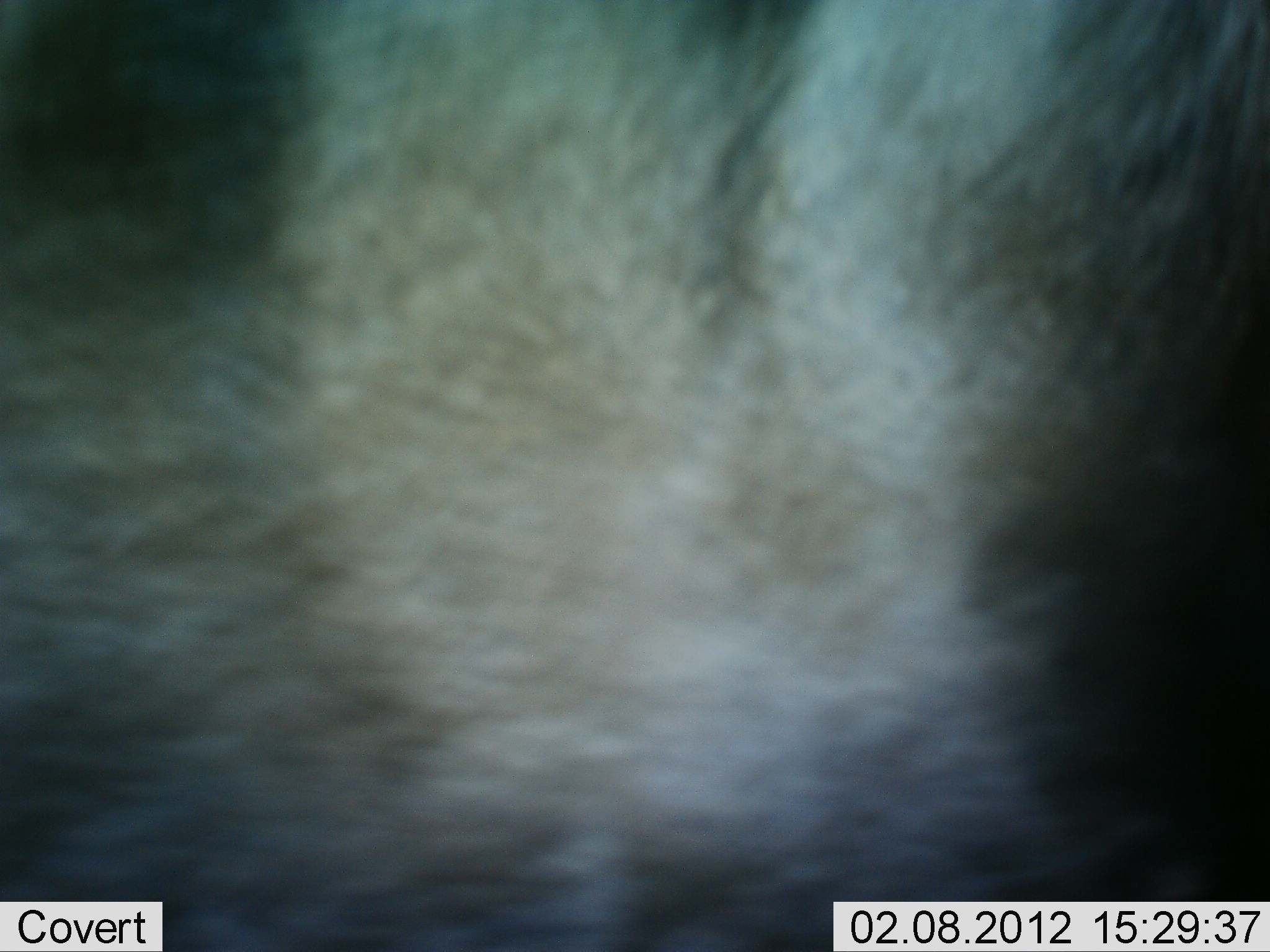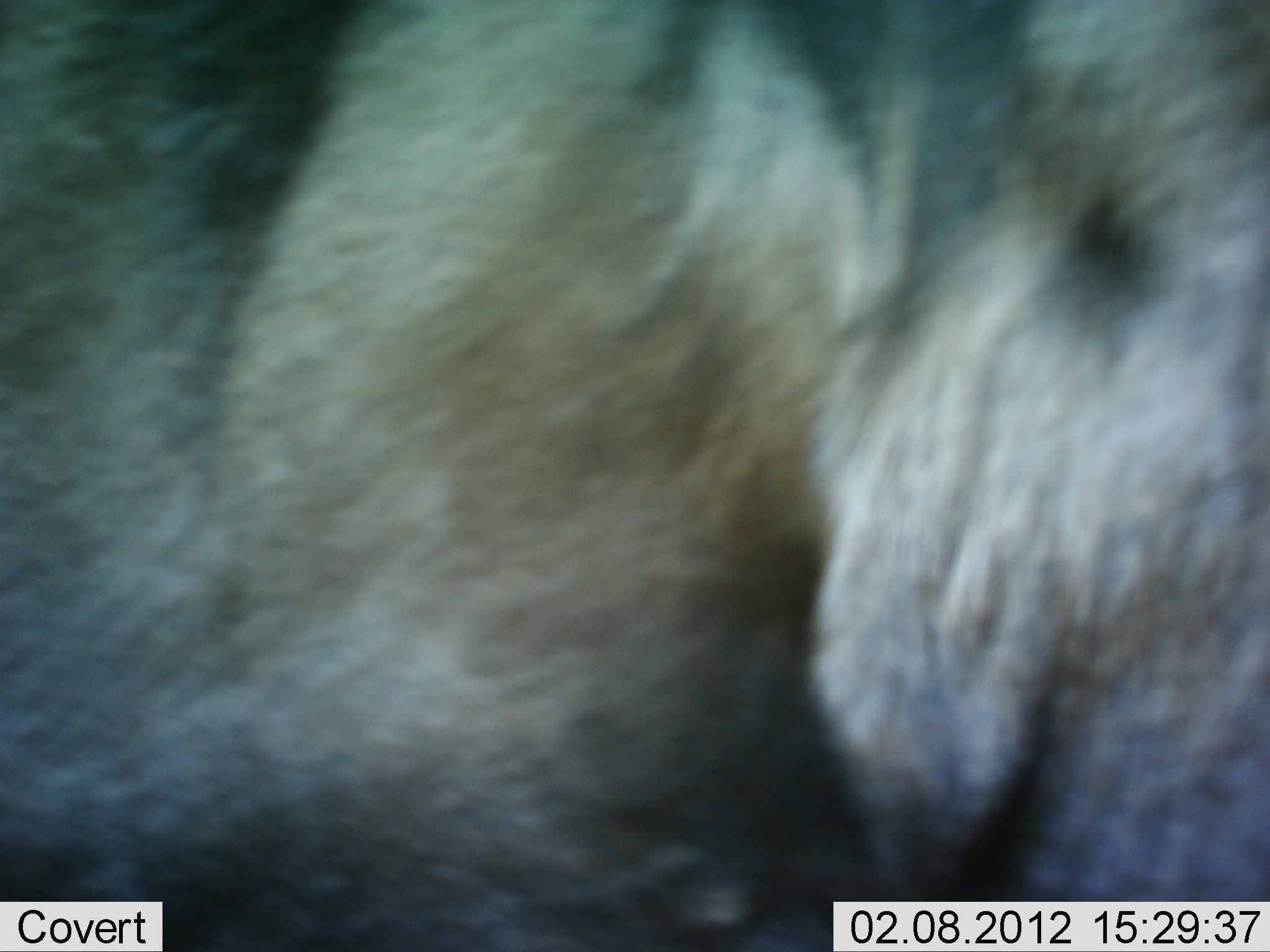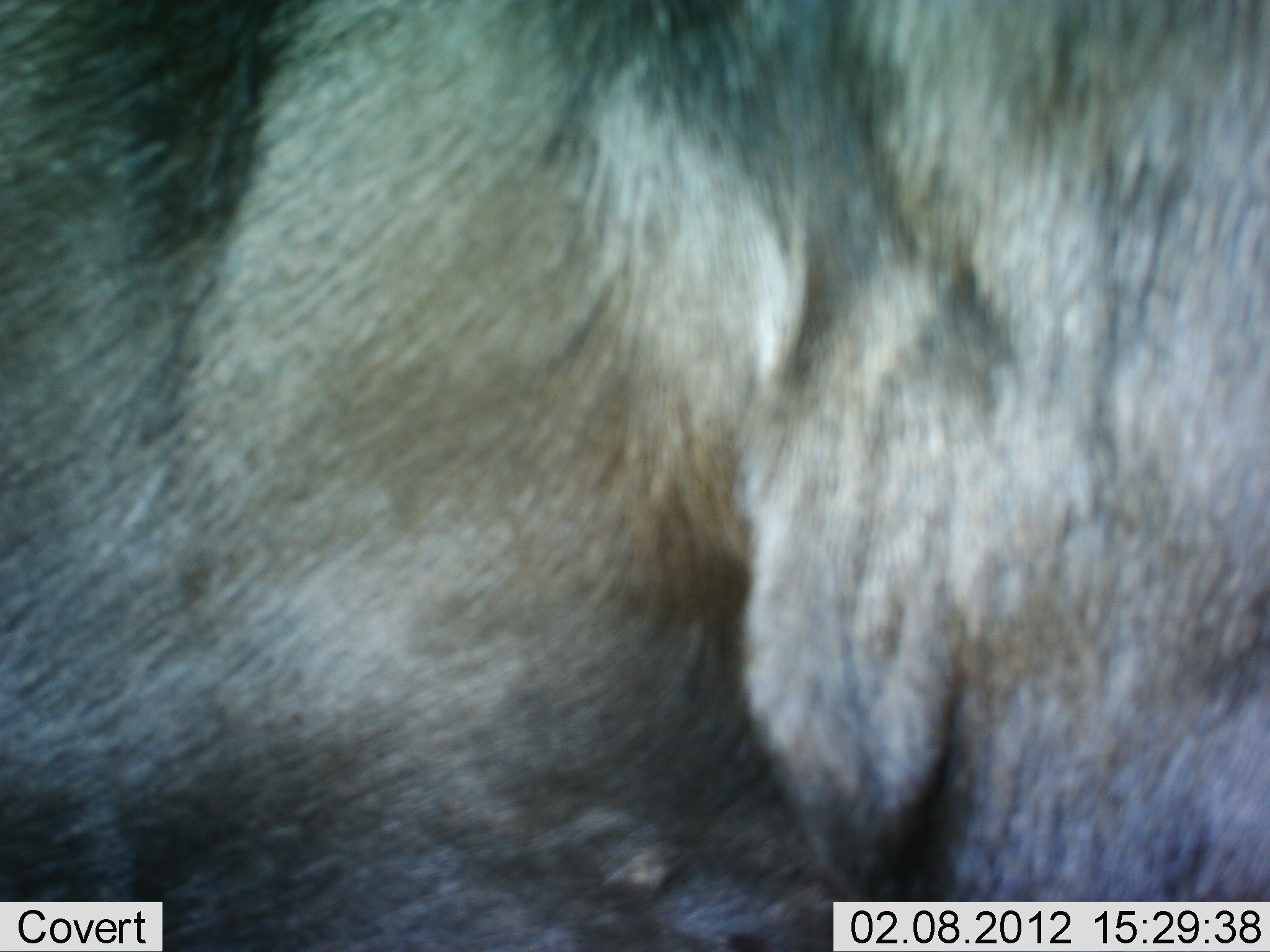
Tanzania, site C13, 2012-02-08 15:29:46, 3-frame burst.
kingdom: Animalia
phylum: Chordata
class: Mammalia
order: Artiodactyla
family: Bovidae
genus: Connochaetes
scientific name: Connochaetes taurinus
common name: blue wildebeest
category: wildebeest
Wildebeest (blue wildebeest) (Connochaetes taurinus), count 1. Behavior (volunteer vote fractions): standing 79%, resting 0%, moving 21%, interacting 0%. Young present (vote fraction): 0%. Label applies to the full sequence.